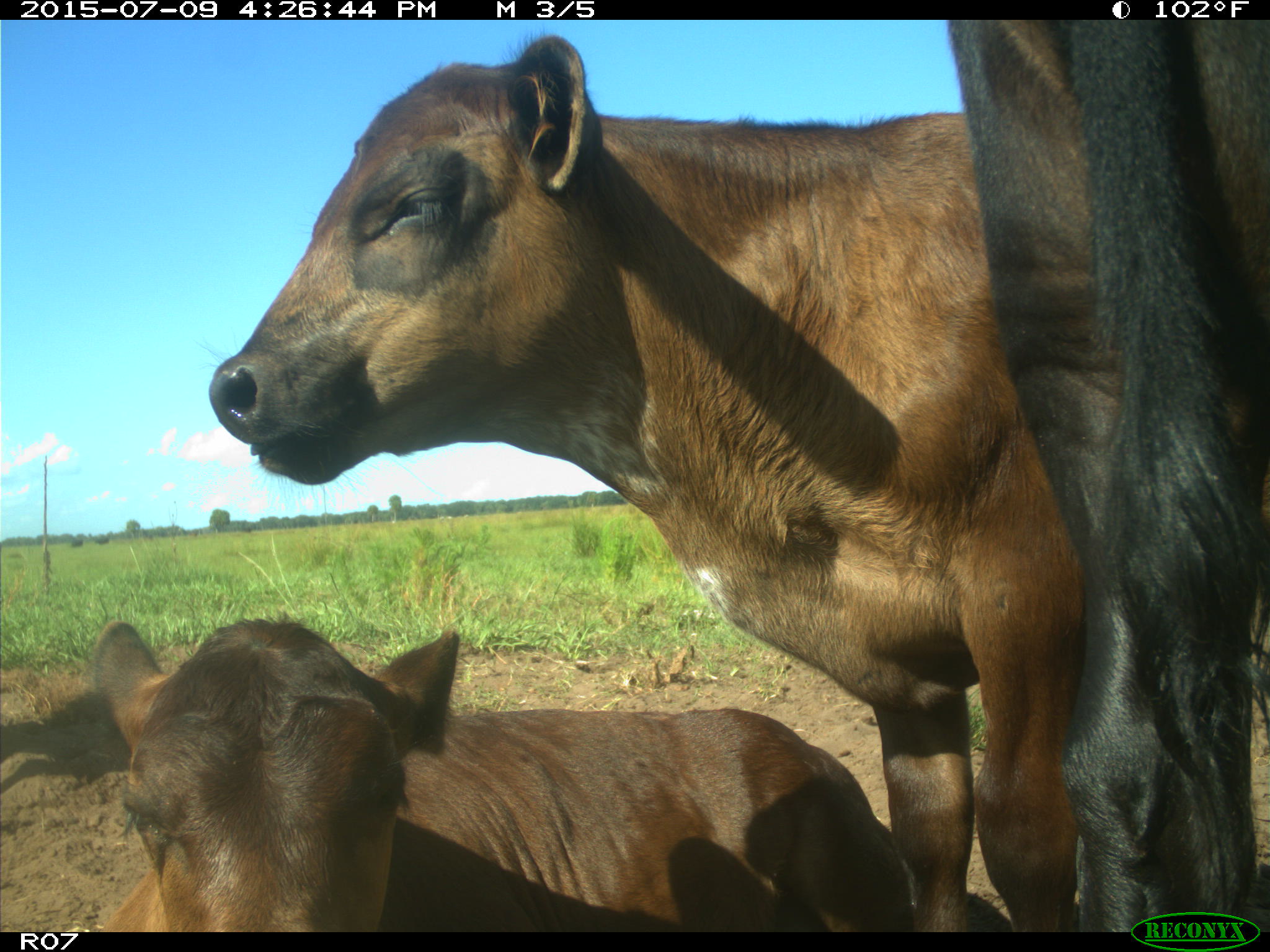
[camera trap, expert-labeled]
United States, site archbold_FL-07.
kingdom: Animalia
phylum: Chordata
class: Mammalia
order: Artiodactyla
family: Bovidae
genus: Bos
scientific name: Bos taurus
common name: domestic cow